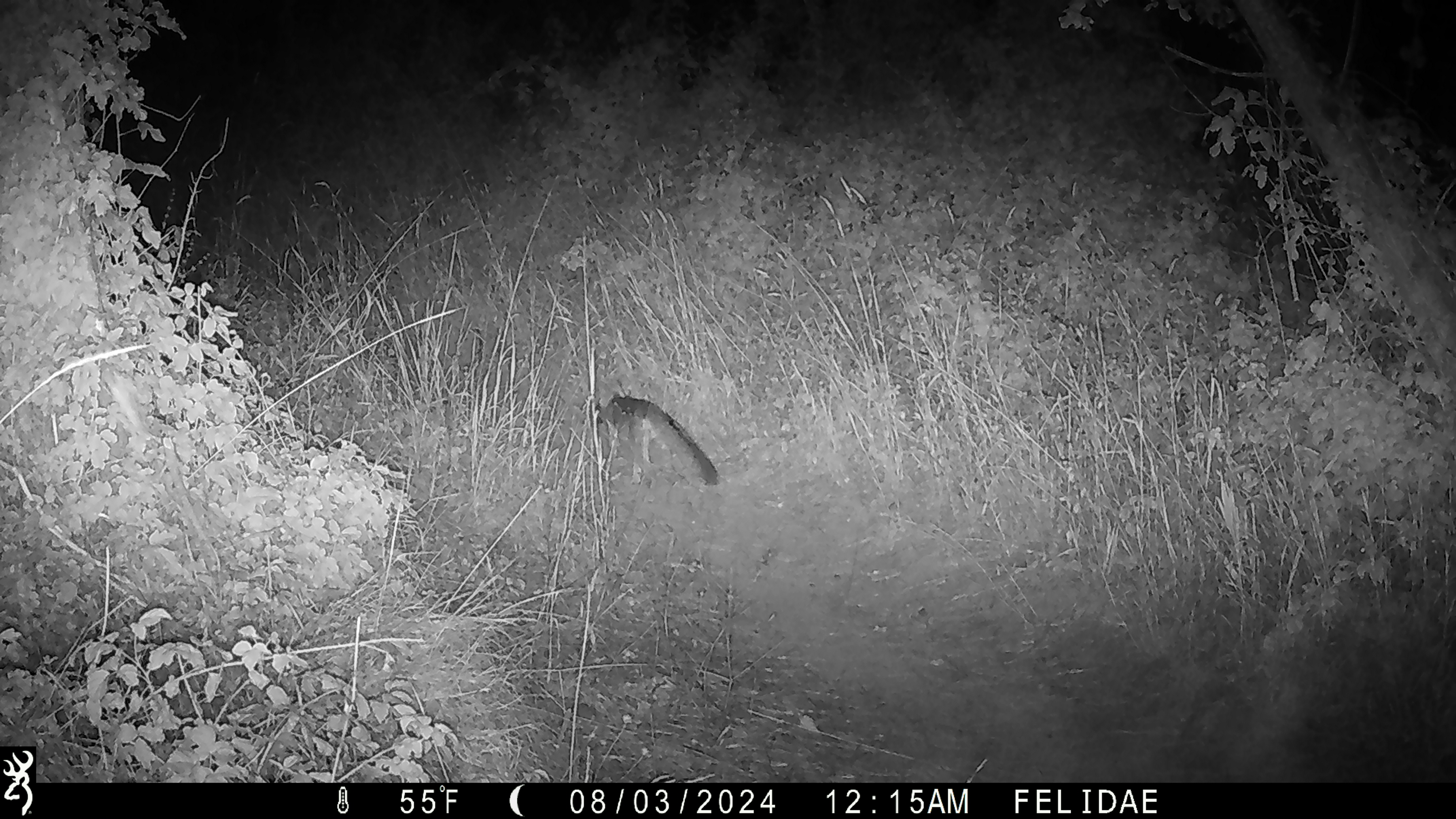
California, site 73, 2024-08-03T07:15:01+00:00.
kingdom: Animalia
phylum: Chordata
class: Mammalia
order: Carnivora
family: Canidae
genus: Urocyon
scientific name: Urocyon cinereoargenteus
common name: gray fox